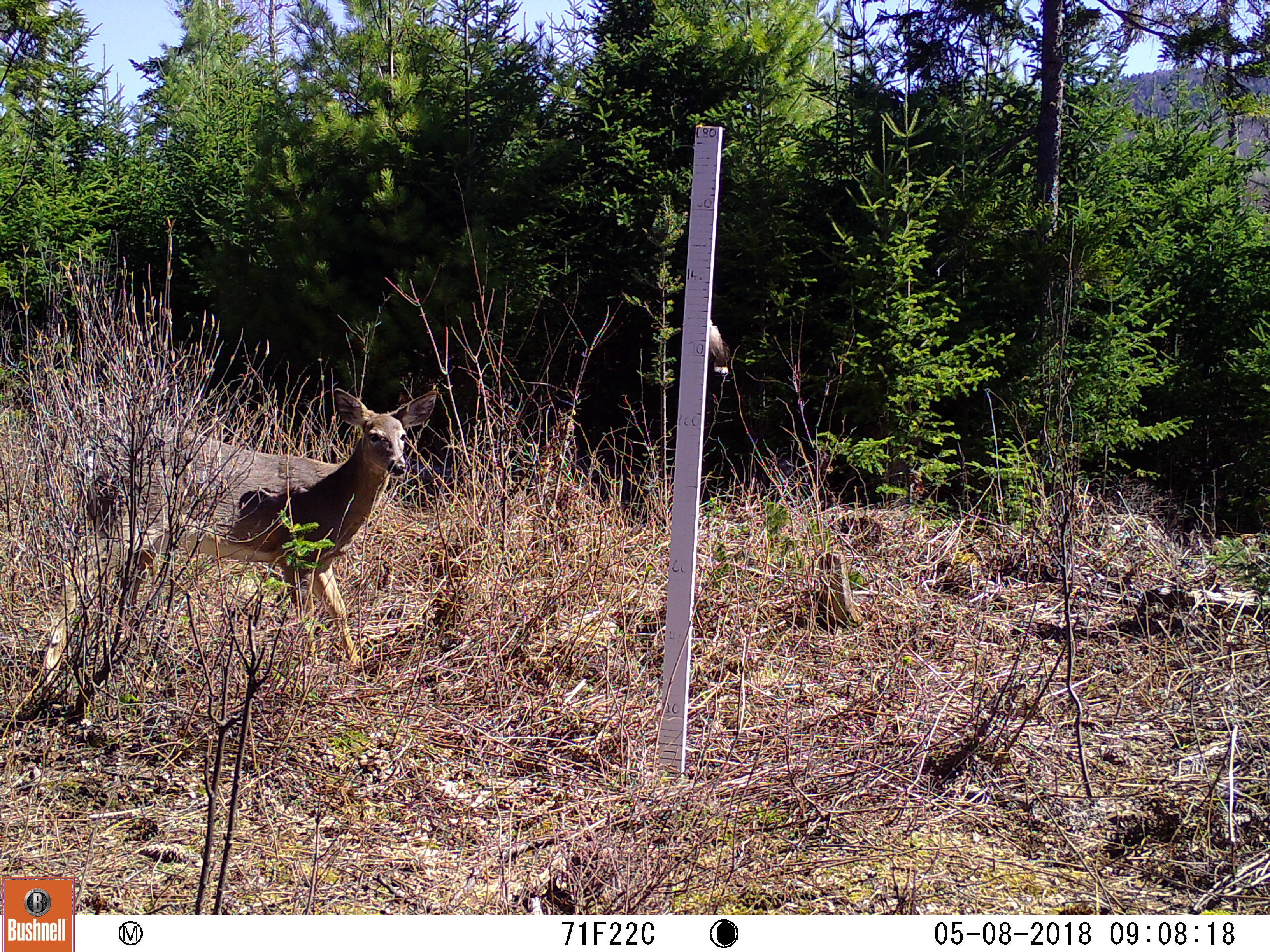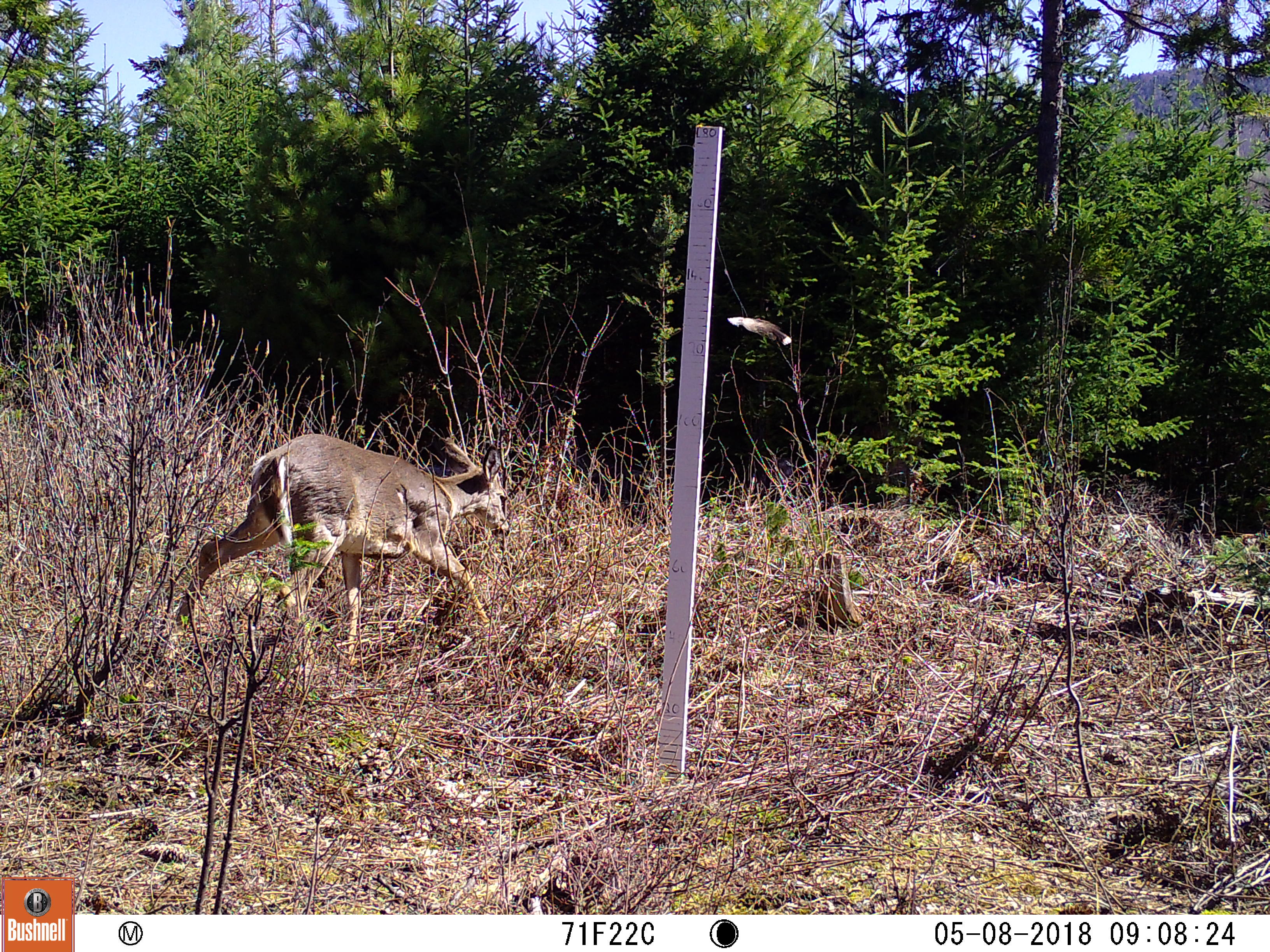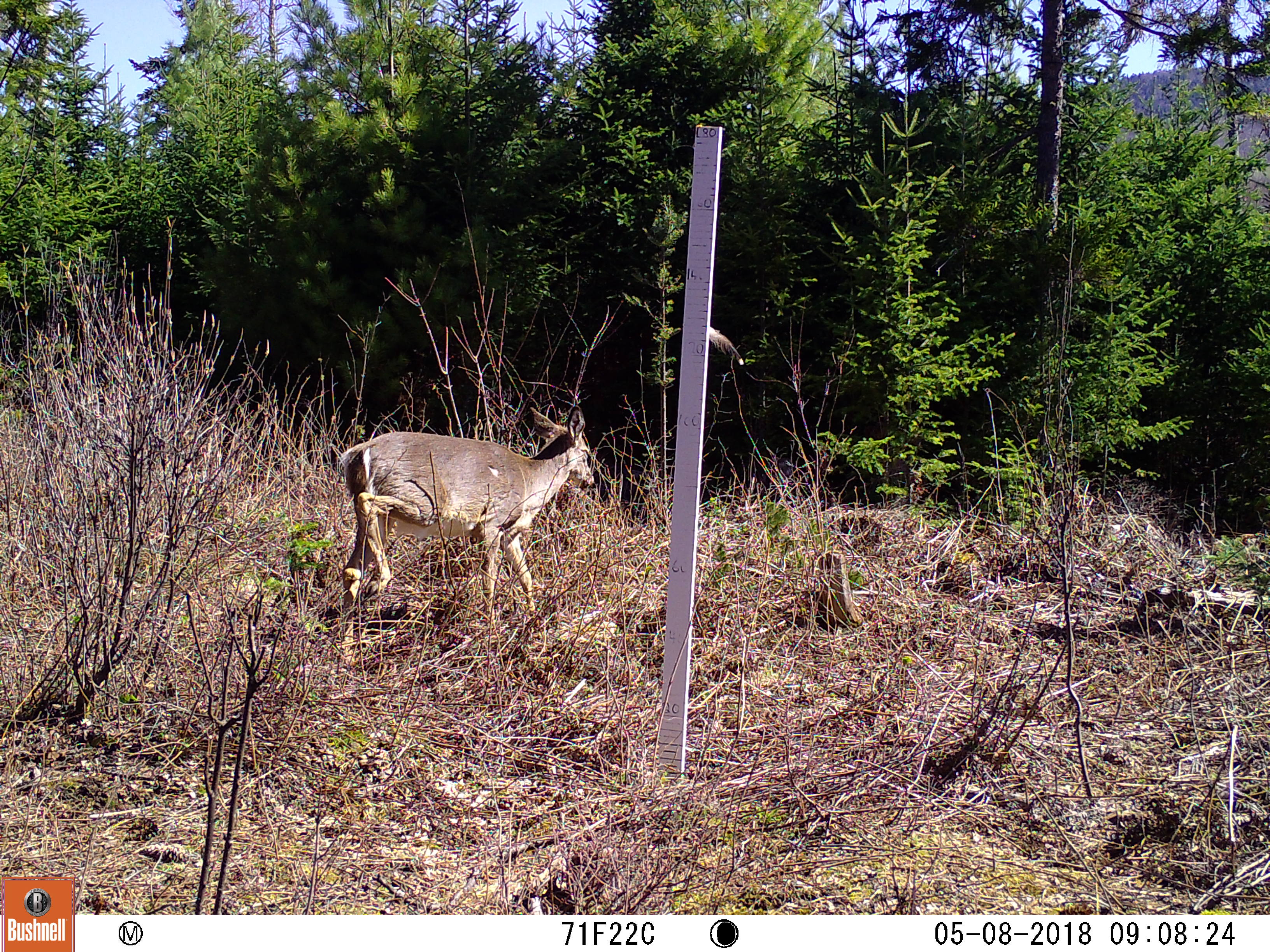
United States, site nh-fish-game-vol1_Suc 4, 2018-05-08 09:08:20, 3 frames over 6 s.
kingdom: Animalia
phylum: Chordata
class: Mammalia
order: Artiodactyla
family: Cervidae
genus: Odocoileus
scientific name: Odocoileus virginianus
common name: white-tailed deer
White-tailed deer (Odocoileus virginianus).